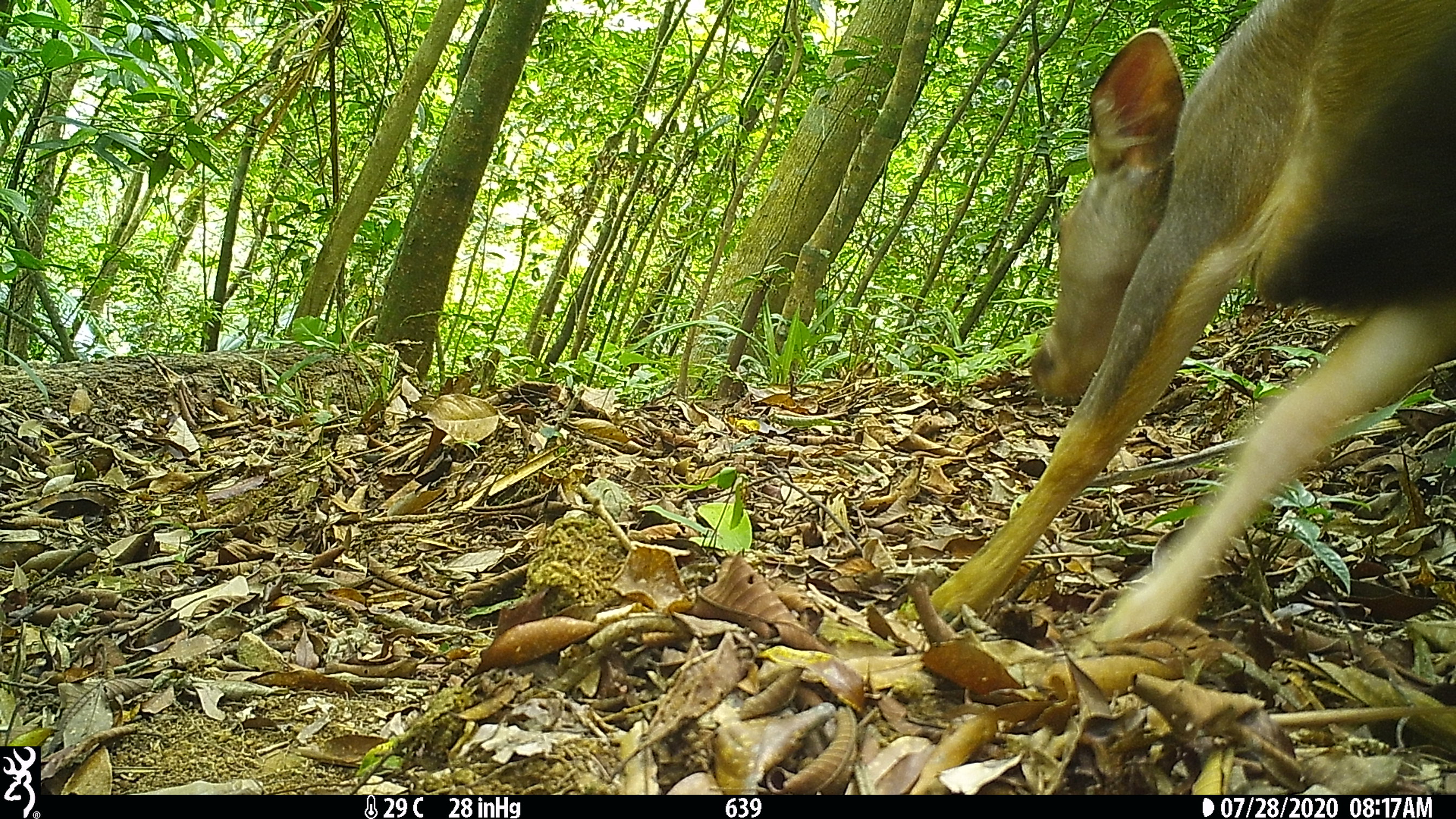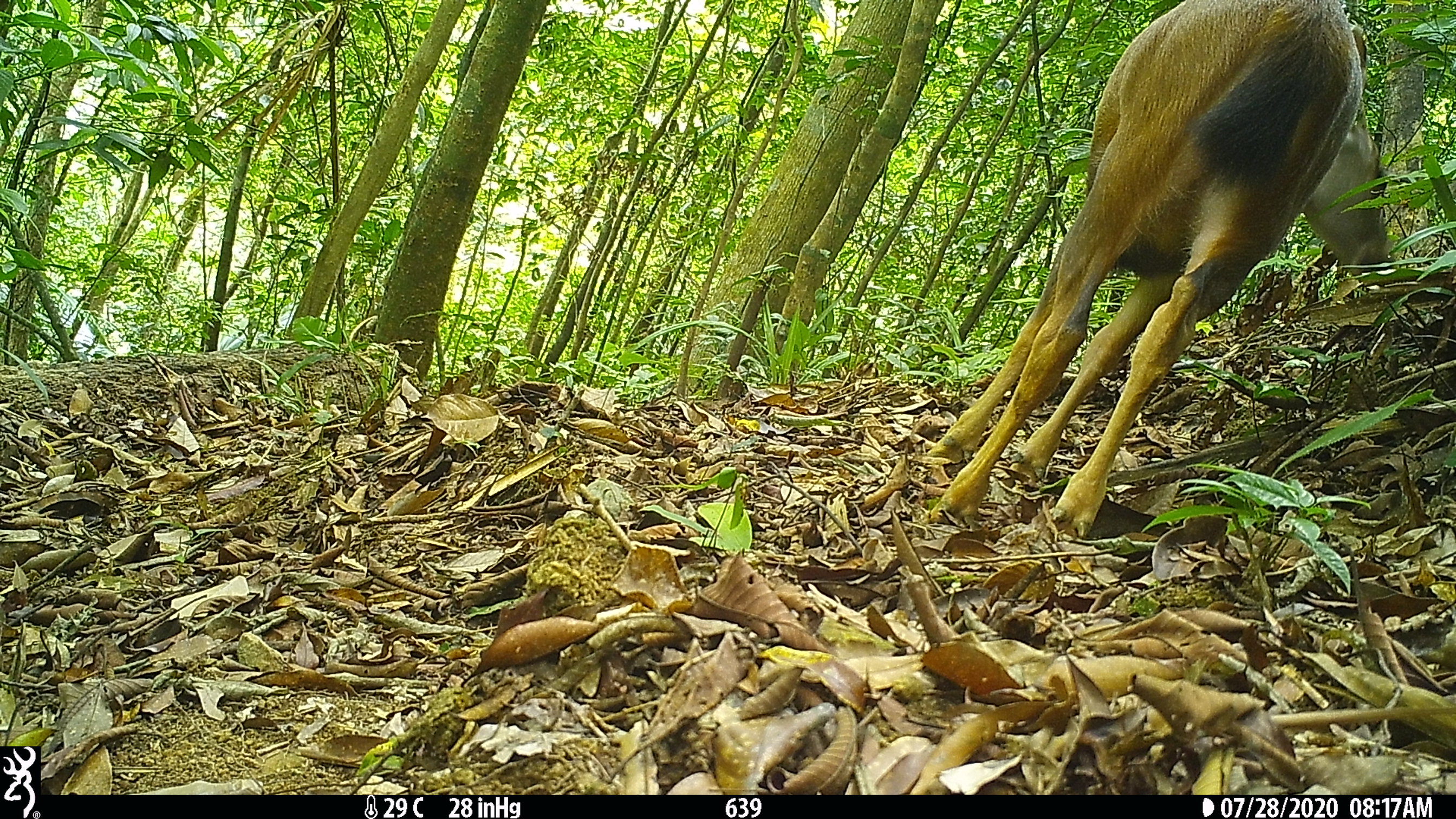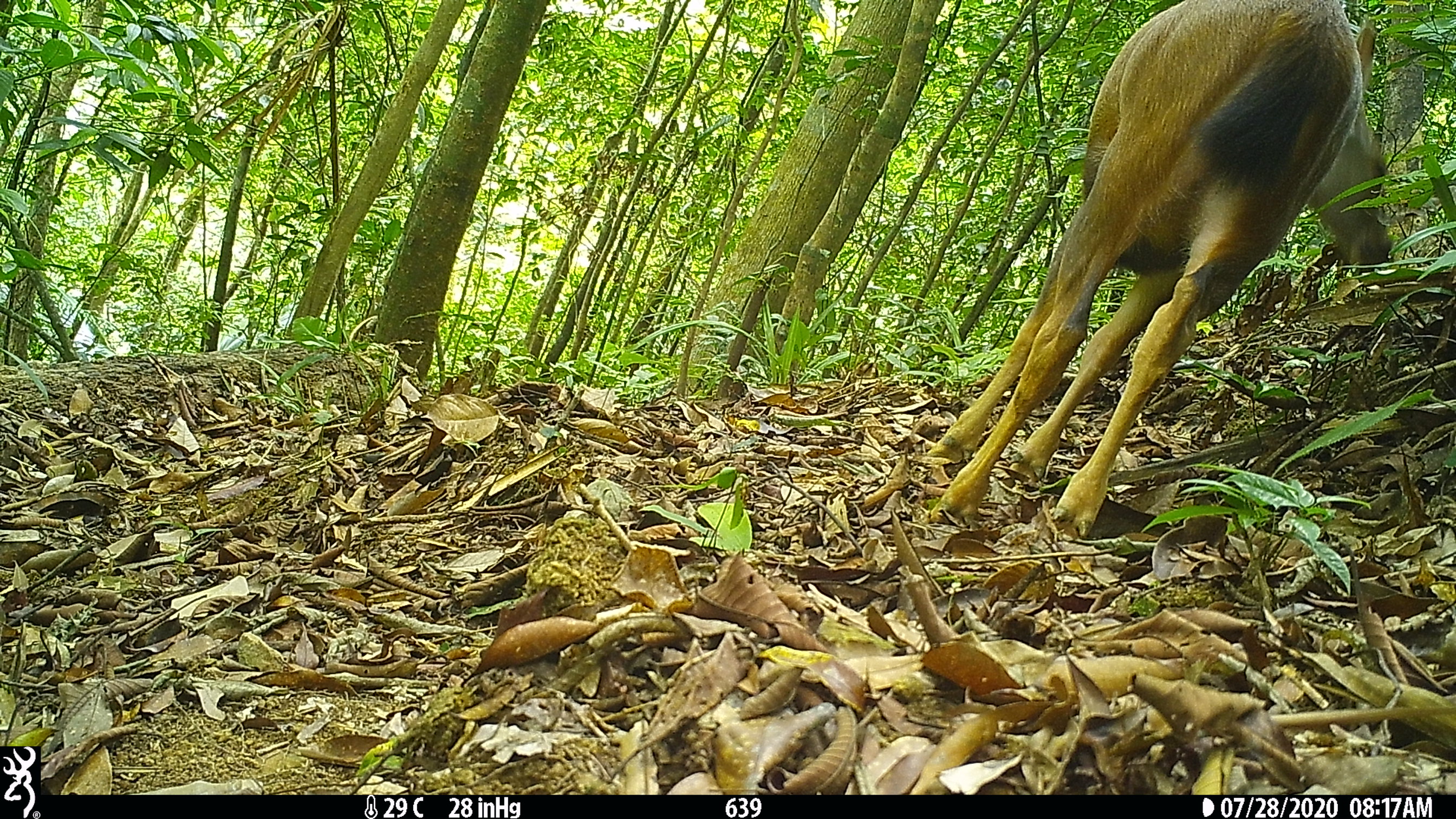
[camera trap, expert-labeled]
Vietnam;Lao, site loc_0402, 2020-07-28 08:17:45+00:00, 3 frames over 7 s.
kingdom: Animalia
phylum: Chordata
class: Mammalia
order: Artiodactyla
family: Cervidae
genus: Rusa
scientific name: Rusa unicolor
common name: sambar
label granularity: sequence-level